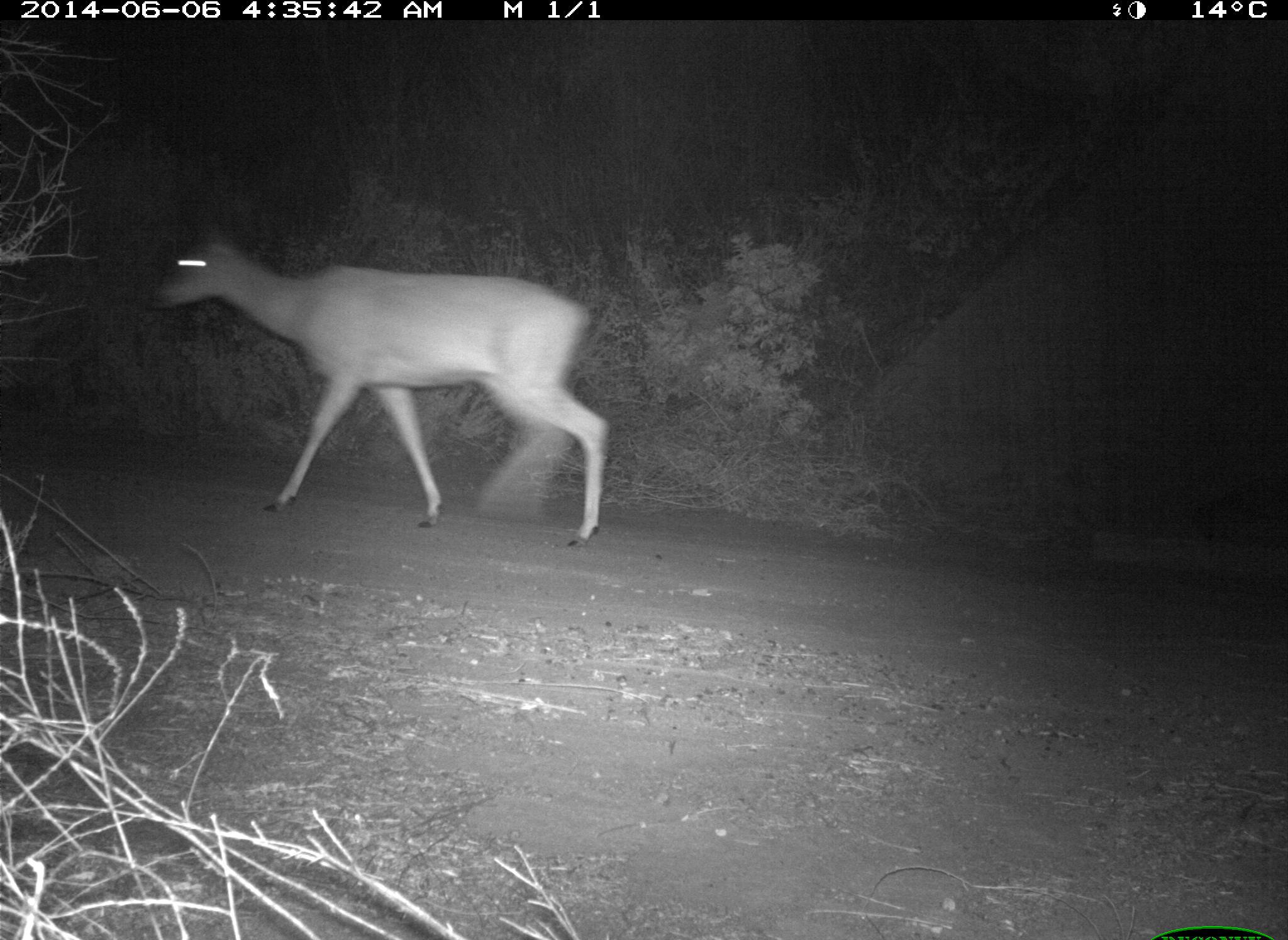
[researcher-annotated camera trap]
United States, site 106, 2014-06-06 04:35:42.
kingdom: Animalia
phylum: Chordata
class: Mammalia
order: Artiodactyla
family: Cervidae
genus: Odocoileus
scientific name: Odocoileus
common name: deer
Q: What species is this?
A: Deer (Odocoileus).